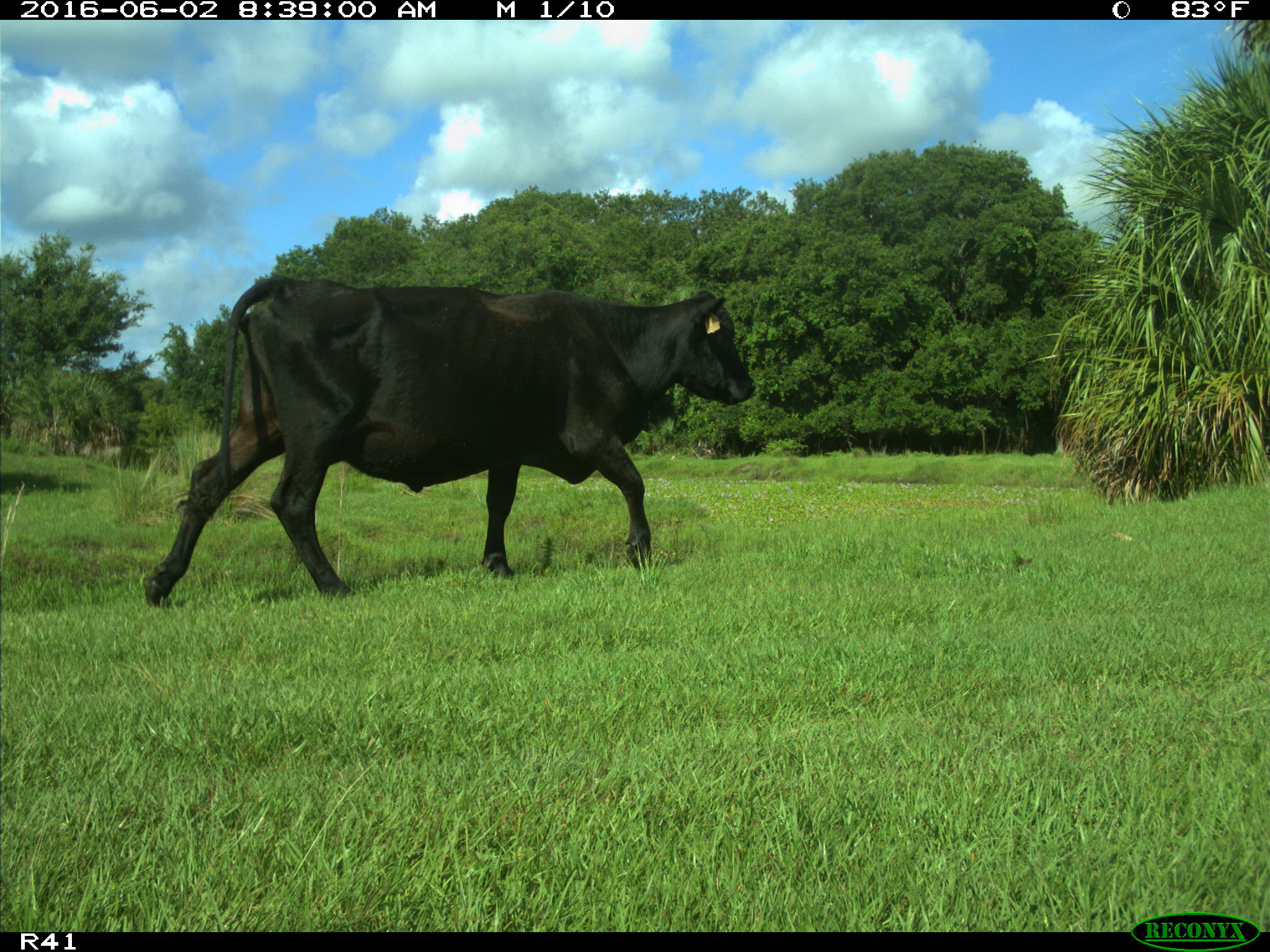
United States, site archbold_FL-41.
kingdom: Animalia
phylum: Chordata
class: Mammalia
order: Artiodactyla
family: Bovidae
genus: Bos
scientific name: Bos taurus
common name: domestic cow